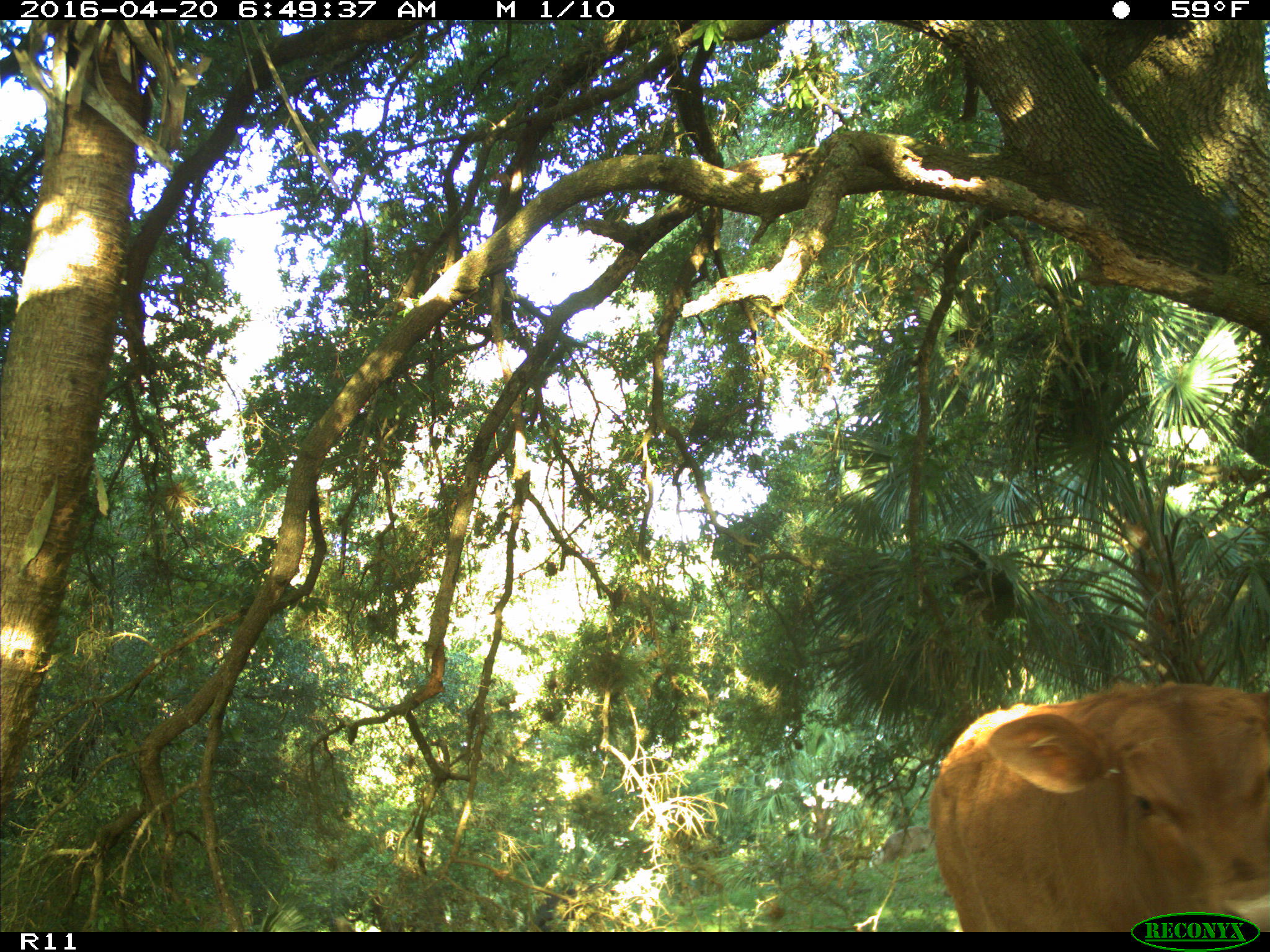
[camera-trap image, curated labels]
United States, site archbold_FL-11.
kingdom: Animalia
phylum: Chordata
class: Mammalia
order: Artiodactyla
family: Bovidae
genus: Bos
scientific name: Bos taurus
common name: domestic cow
Bos taurus (domestic cow).